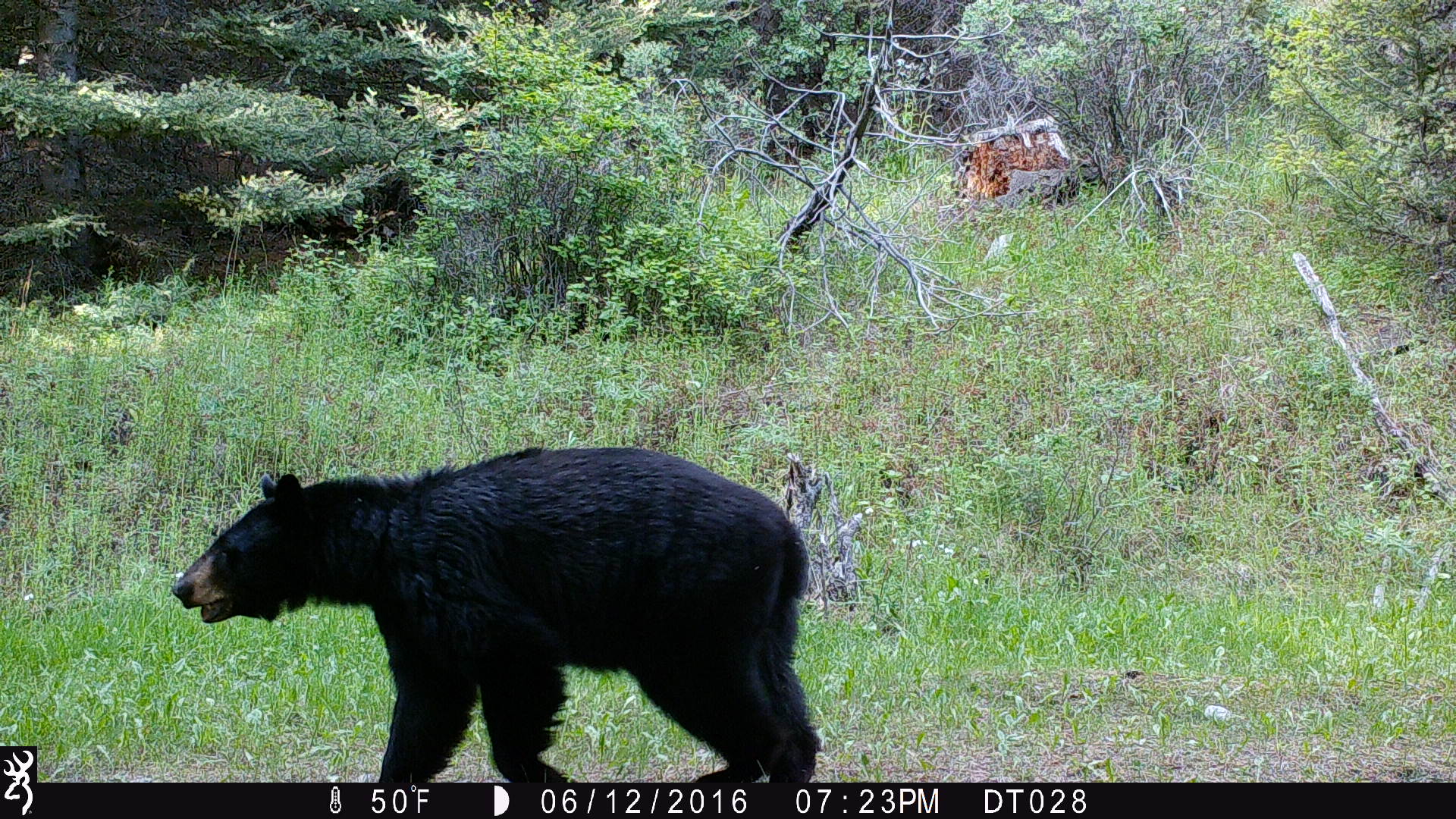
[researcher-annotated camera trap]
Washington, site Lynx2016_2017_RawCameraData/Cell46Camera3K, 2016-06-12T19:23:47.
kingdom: Animalia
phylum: Chordata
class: Mammalia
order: Carnivora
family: Ursidae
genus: Ursus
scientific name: Ursus americanus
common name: american black bear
Ursus americanus (american black bear). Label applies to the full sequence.